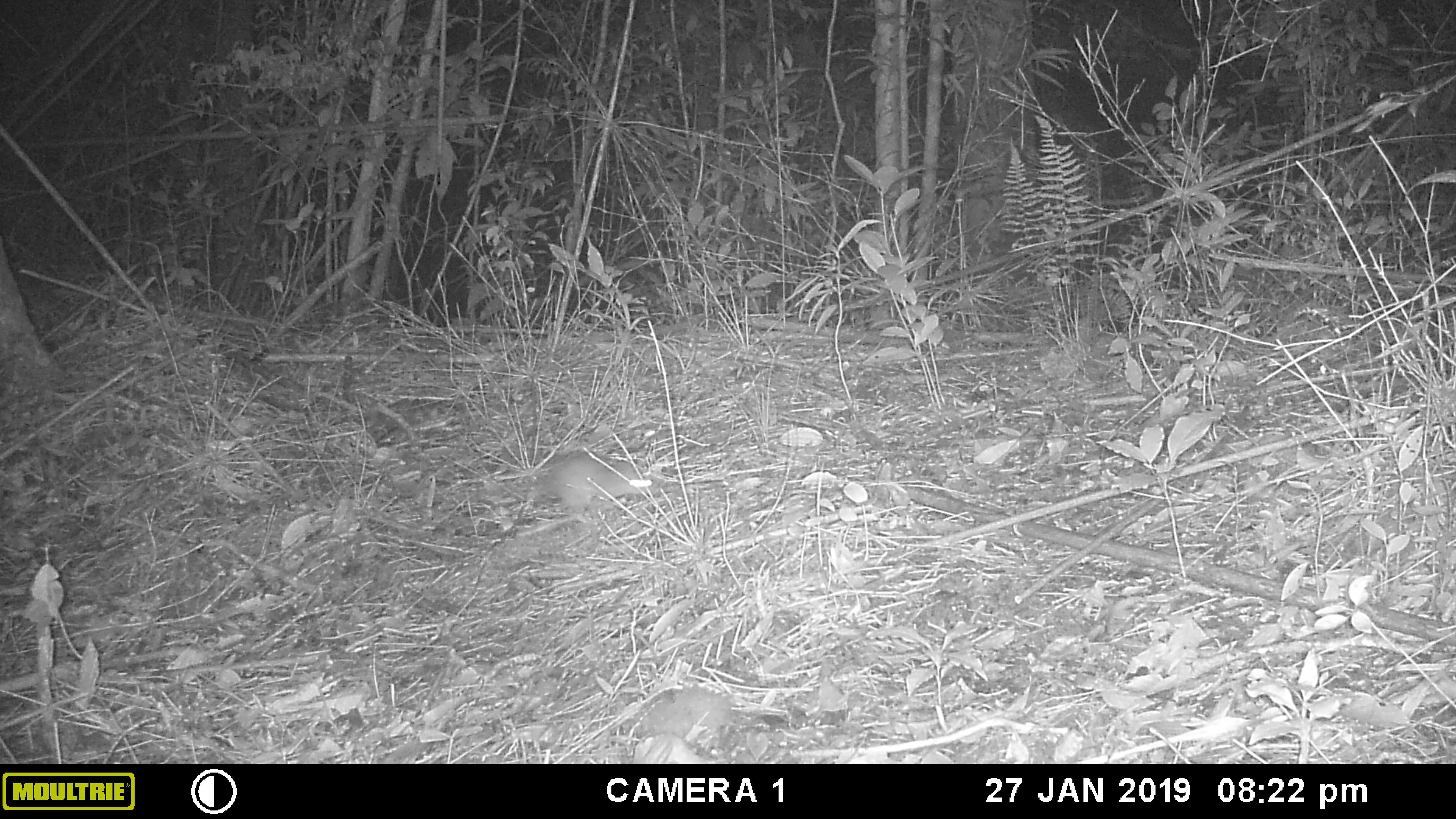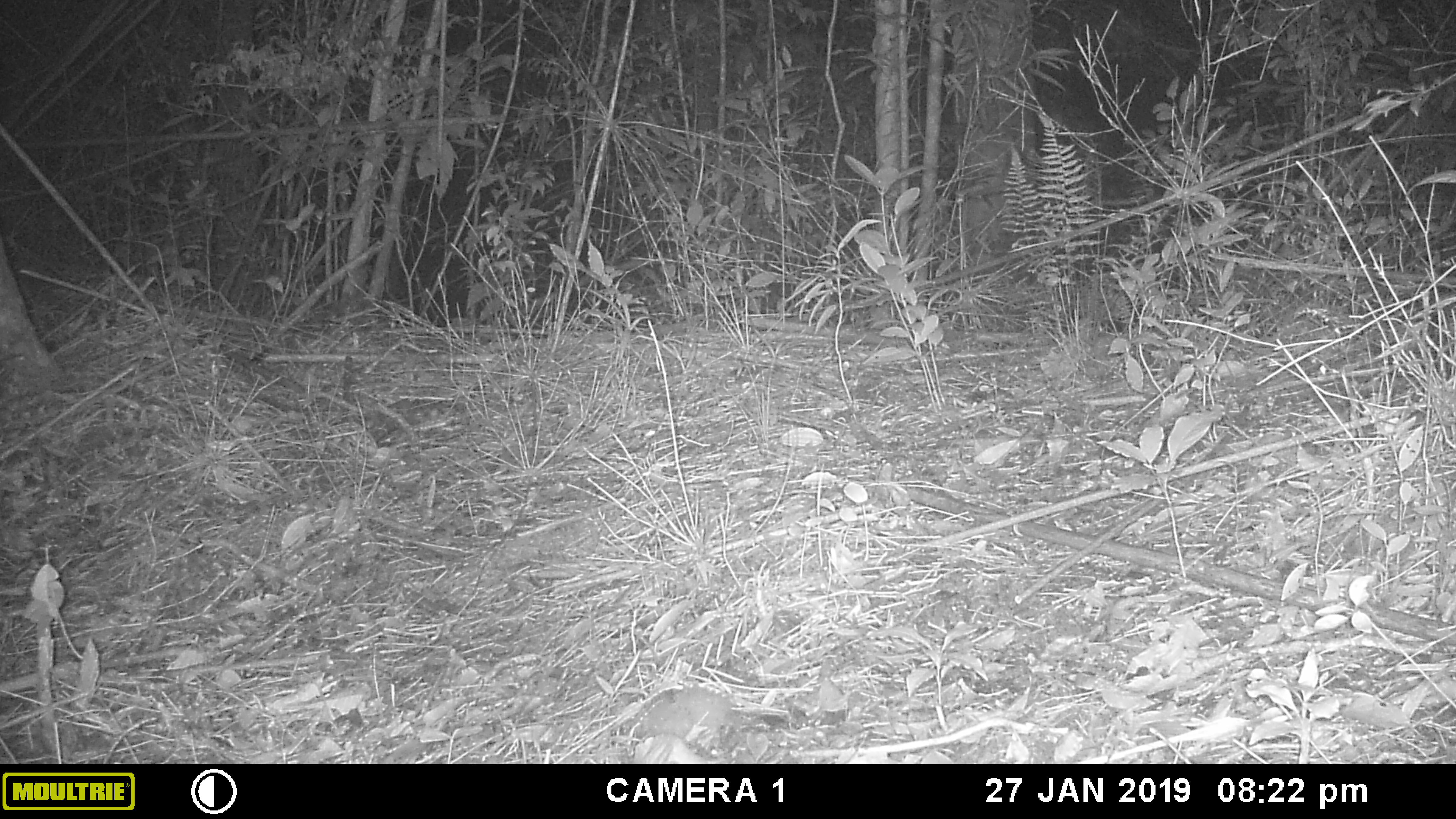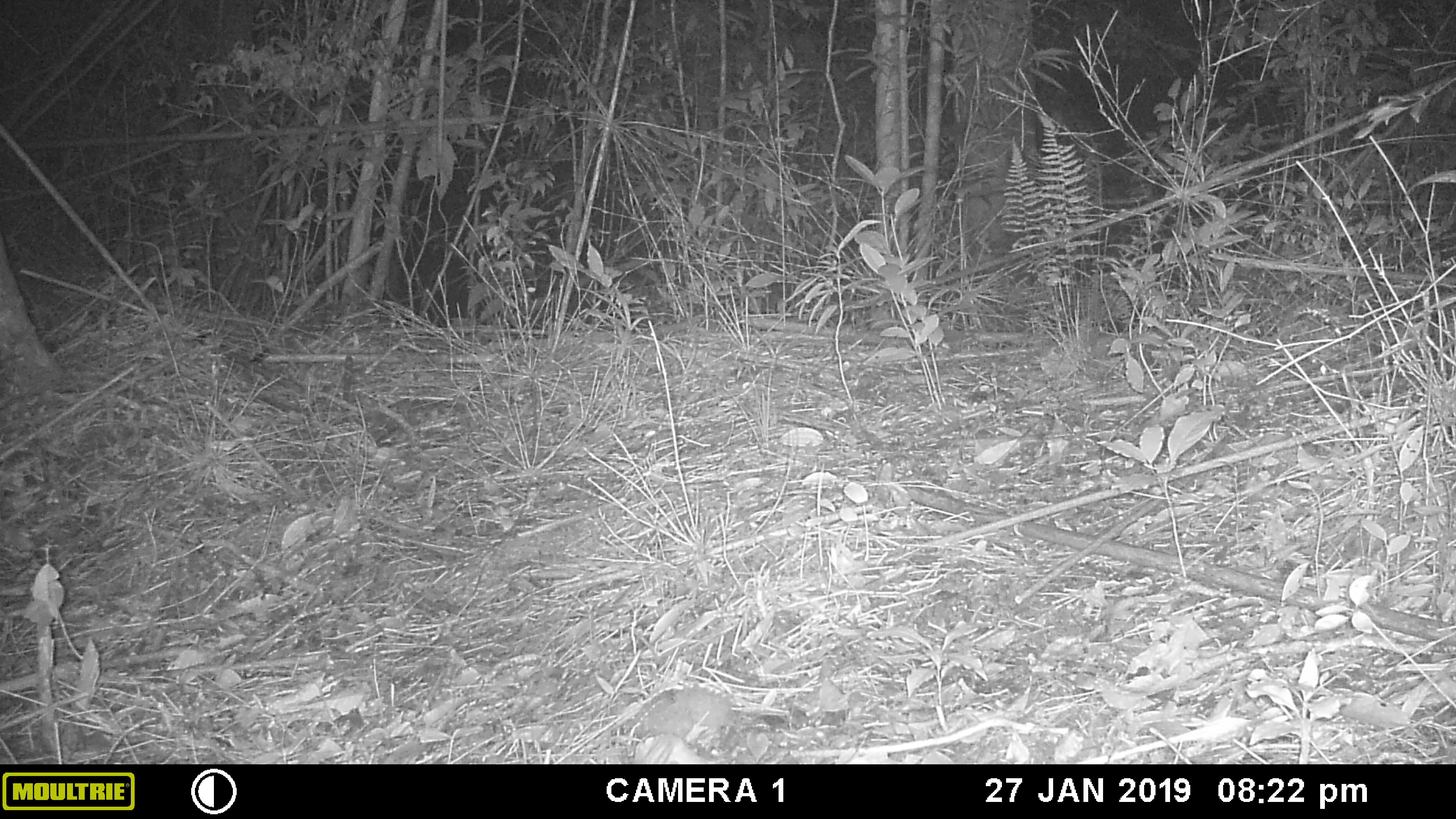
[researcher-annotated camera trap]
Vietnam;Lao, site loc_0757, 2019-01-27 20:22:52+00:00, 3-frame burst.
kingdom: Animalia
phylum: Chordata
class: Mammalia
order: Rodentia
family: Muridae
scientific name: Muridae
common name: old-world mice and rats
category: unidentified murid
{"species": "unidentified murid (old-world mice and rats) (Muridae)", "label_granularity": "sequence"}